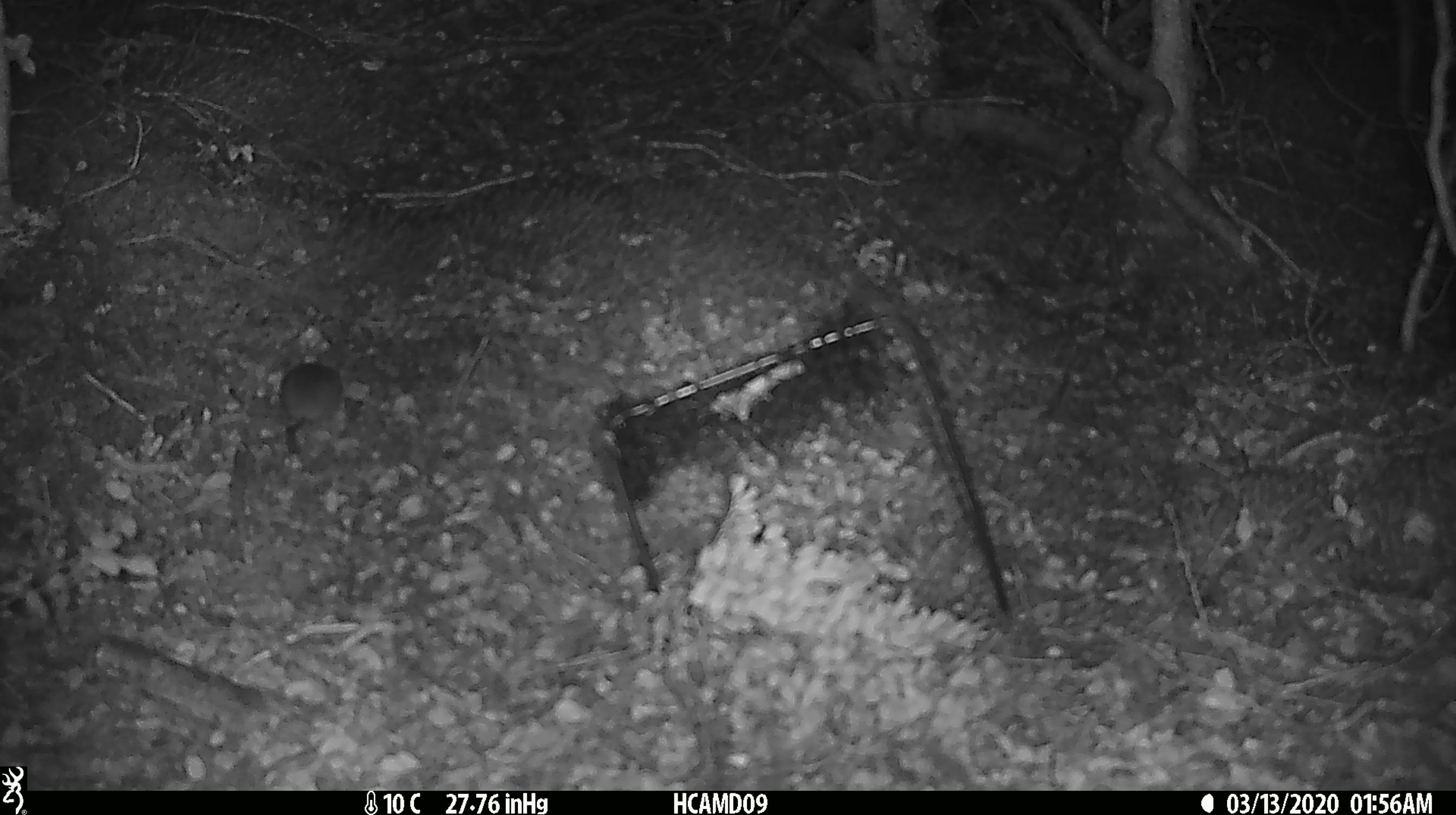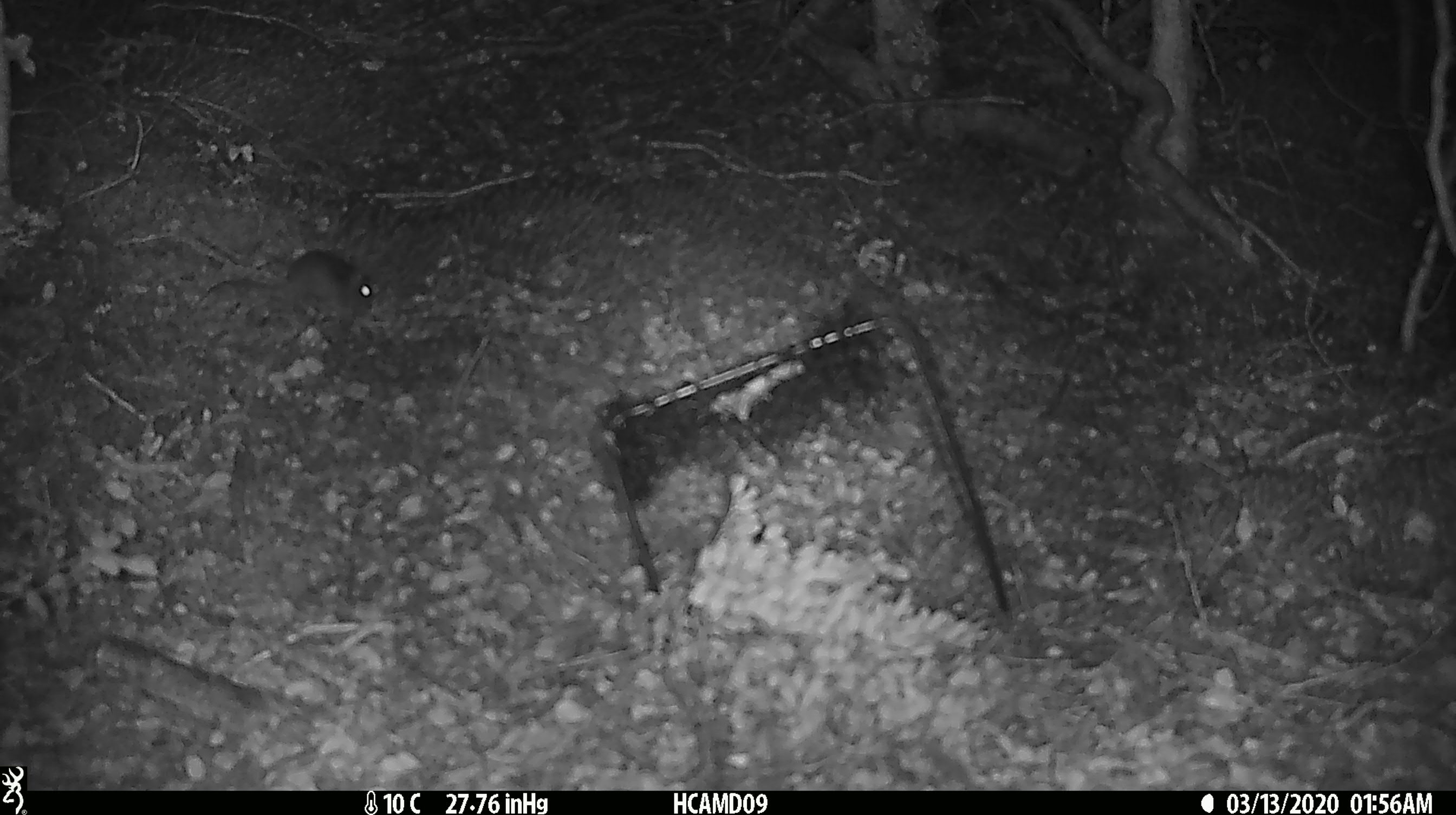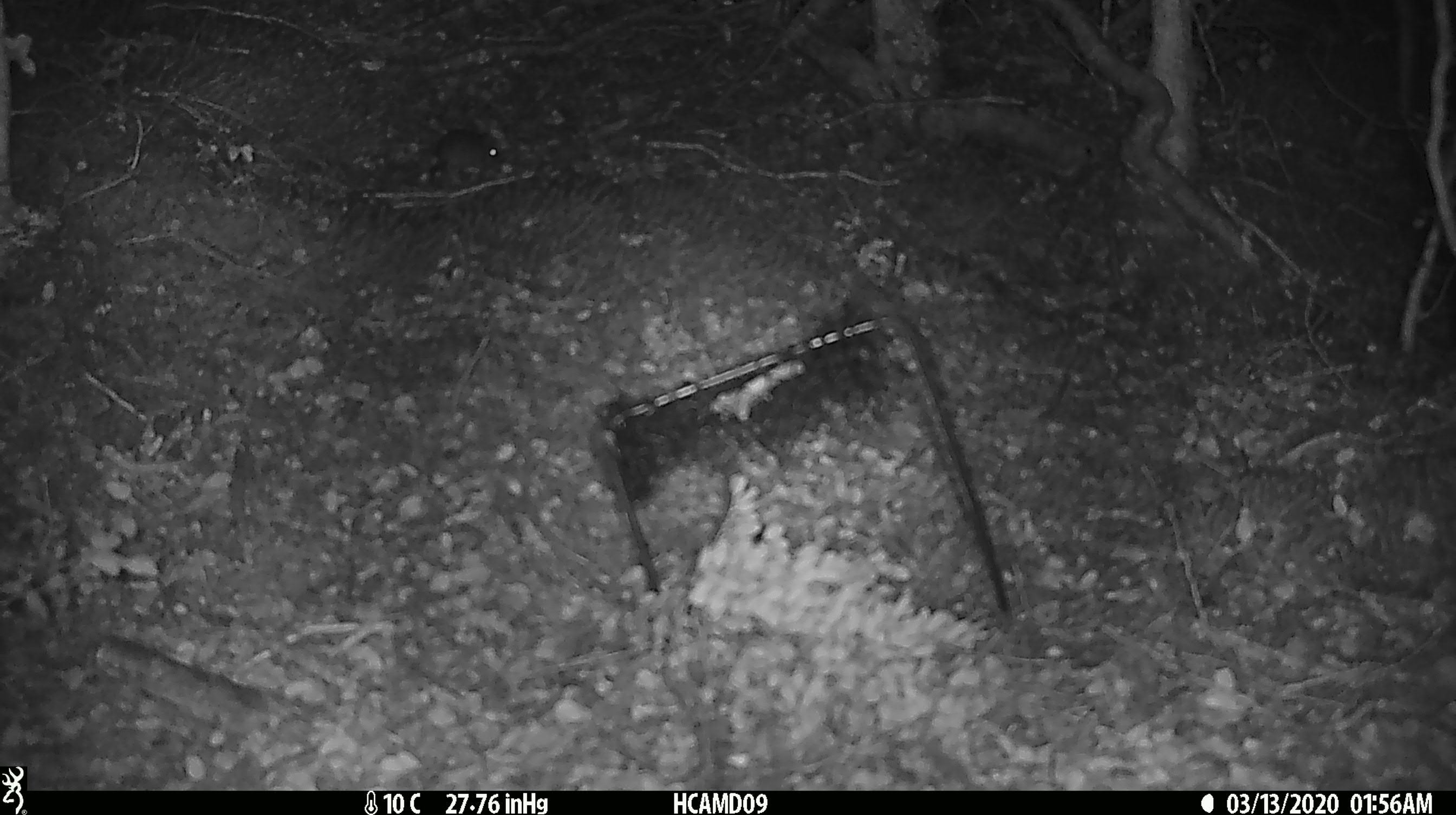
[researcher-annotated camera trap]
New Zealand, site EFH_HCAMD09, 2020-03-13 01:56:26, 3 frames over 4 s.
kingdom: Animalia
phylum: Chordata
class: Mammalia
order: Rodentia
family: Muridae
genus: Mus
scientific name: Mus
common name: mouse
Mouse (Mus).